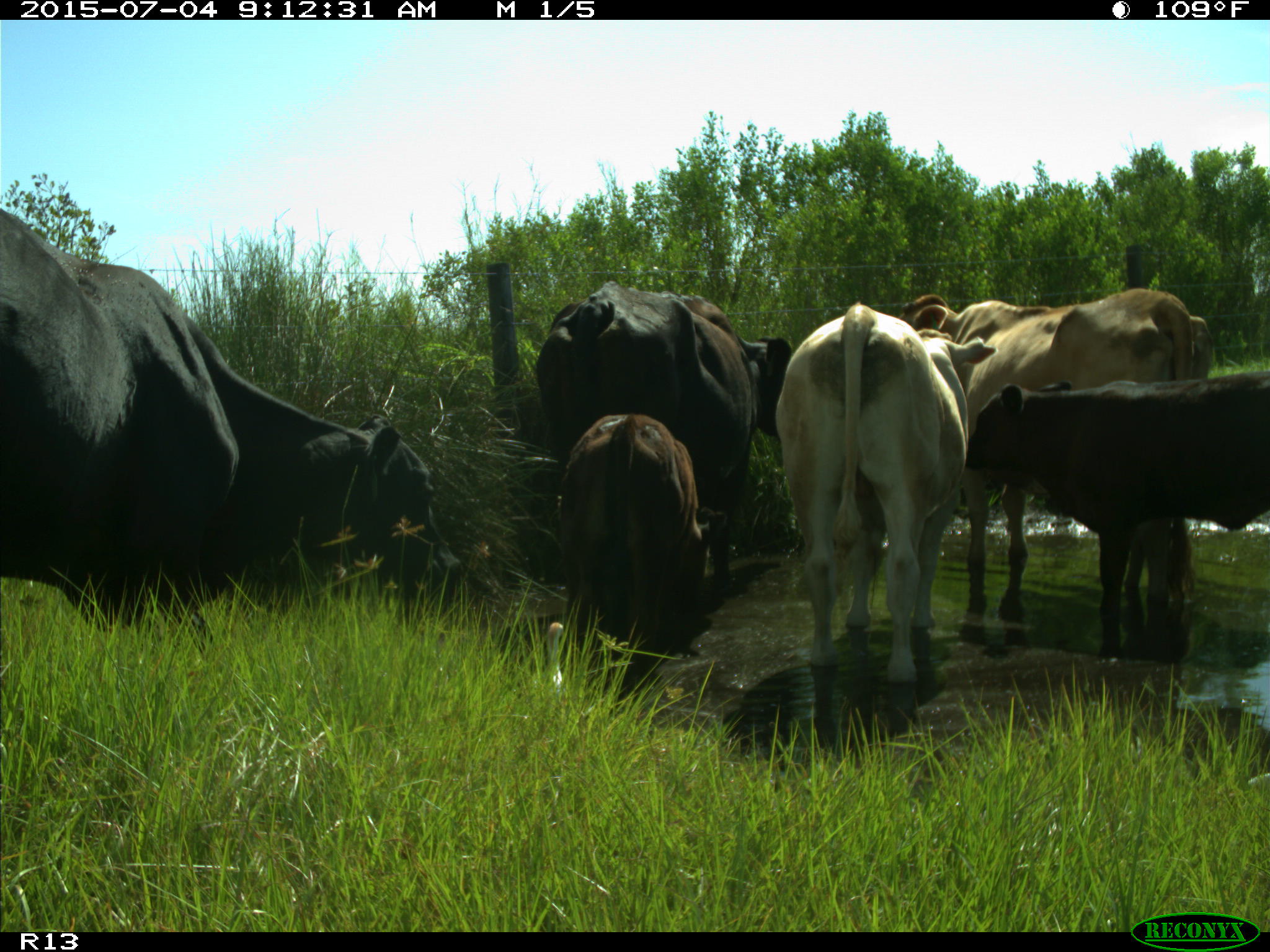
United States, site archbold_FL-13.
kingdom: Animalia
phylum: Chordata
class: Mammalia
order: Artiodactyla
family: Bovidae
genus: Bos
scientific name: Bos taurus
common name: domestic cow